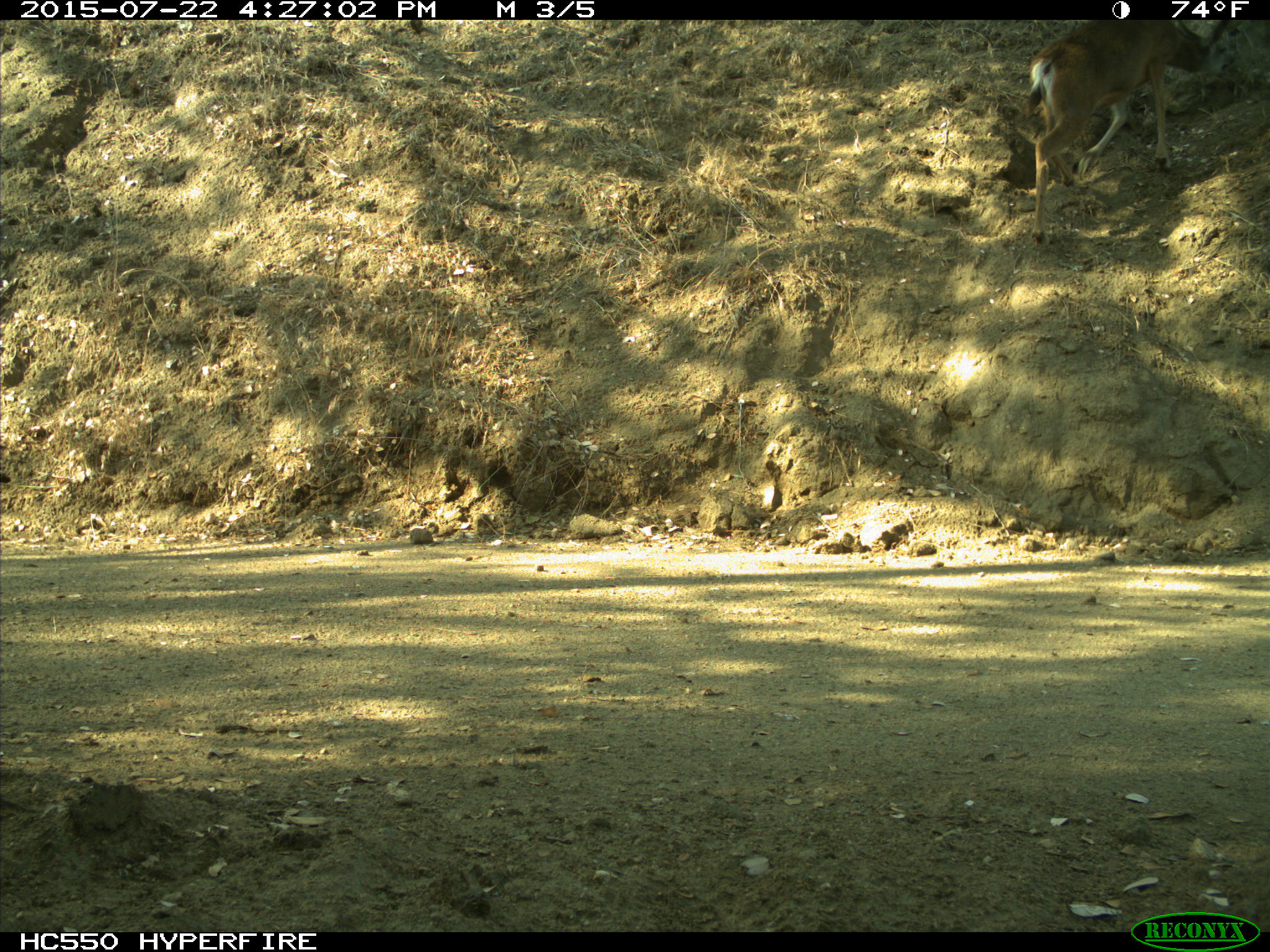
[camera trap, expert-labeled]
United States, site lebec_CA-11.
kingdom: Animalia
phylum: Chordata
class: Mammalia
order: Artiodactyla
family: Cervidae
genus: Odocoileus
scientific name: Odocoileus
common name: deer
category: unidentified deer